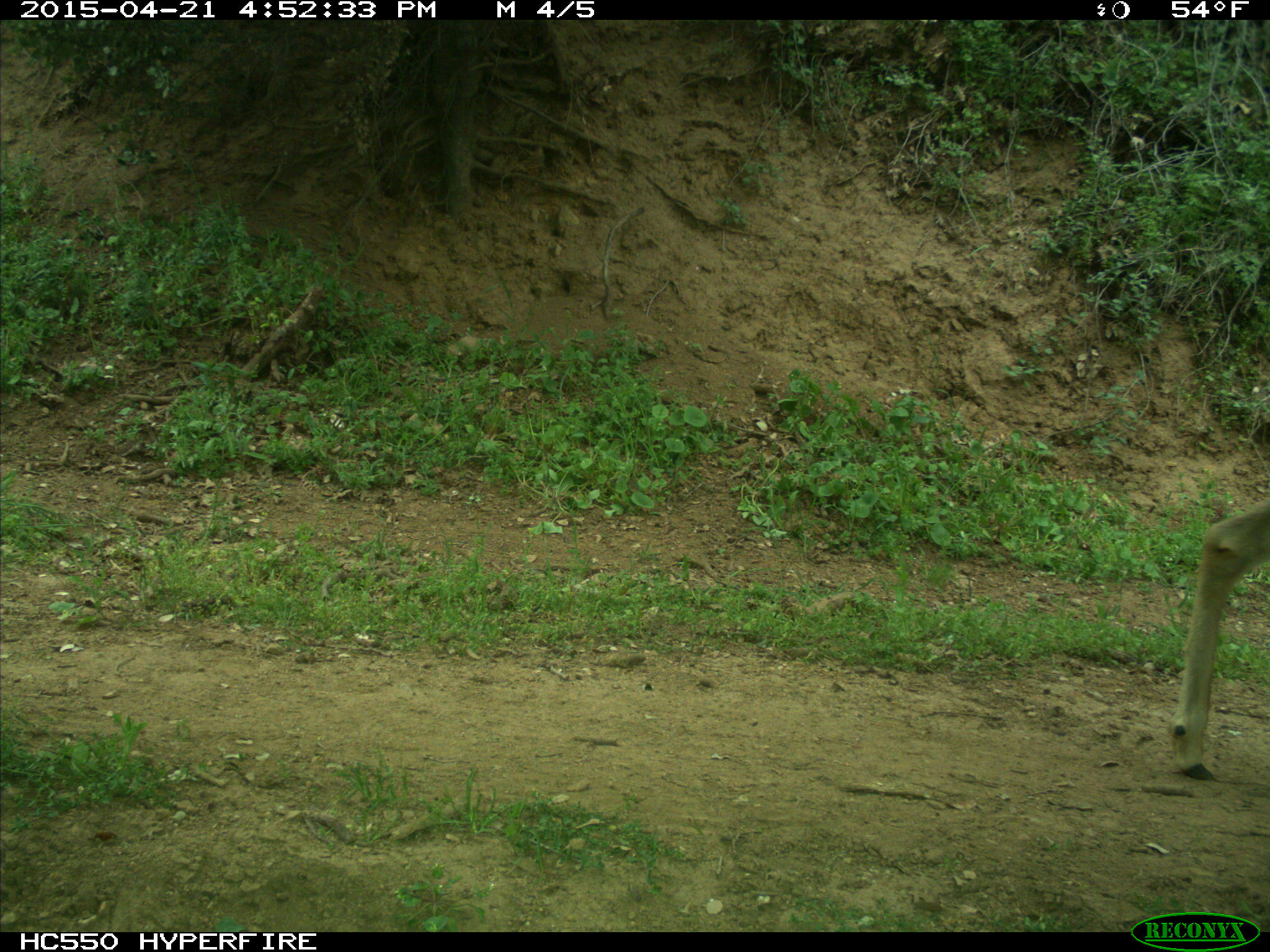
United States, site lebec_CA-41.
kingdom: Animalia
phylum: Chordata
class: Mammalia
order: Artiodactyla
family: Cervidae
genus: Odocoileus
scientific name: Odocoileus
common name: deer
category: unidentified deer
Unidentified deer (deer) (Odocoileus).